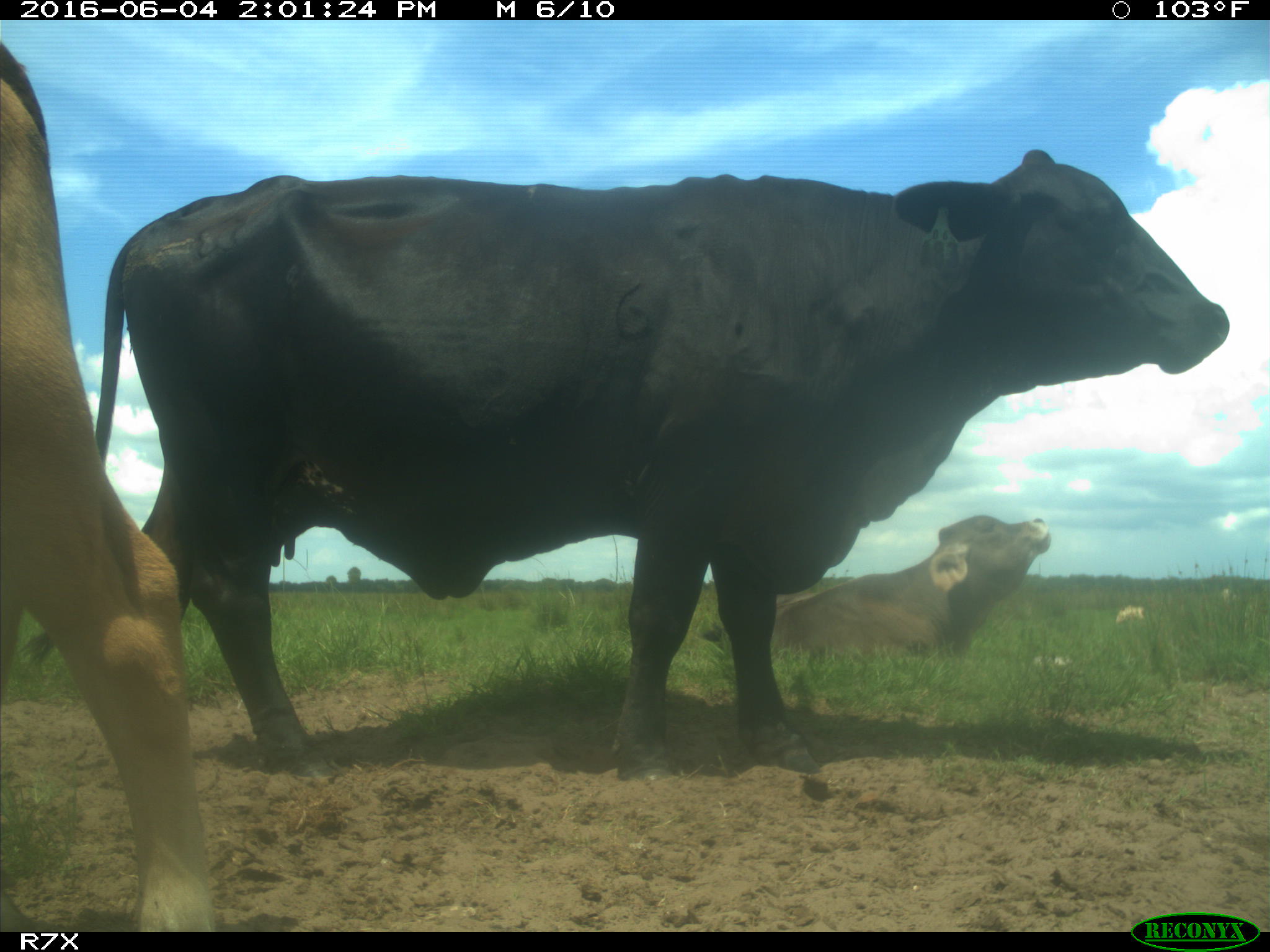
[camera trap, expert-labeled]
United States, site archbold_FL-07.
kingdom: Animalia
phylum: Chordata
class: Mammalia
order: Artiodactyla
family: Bovidae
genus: Bos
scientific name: Bos taurus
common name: domestic cow